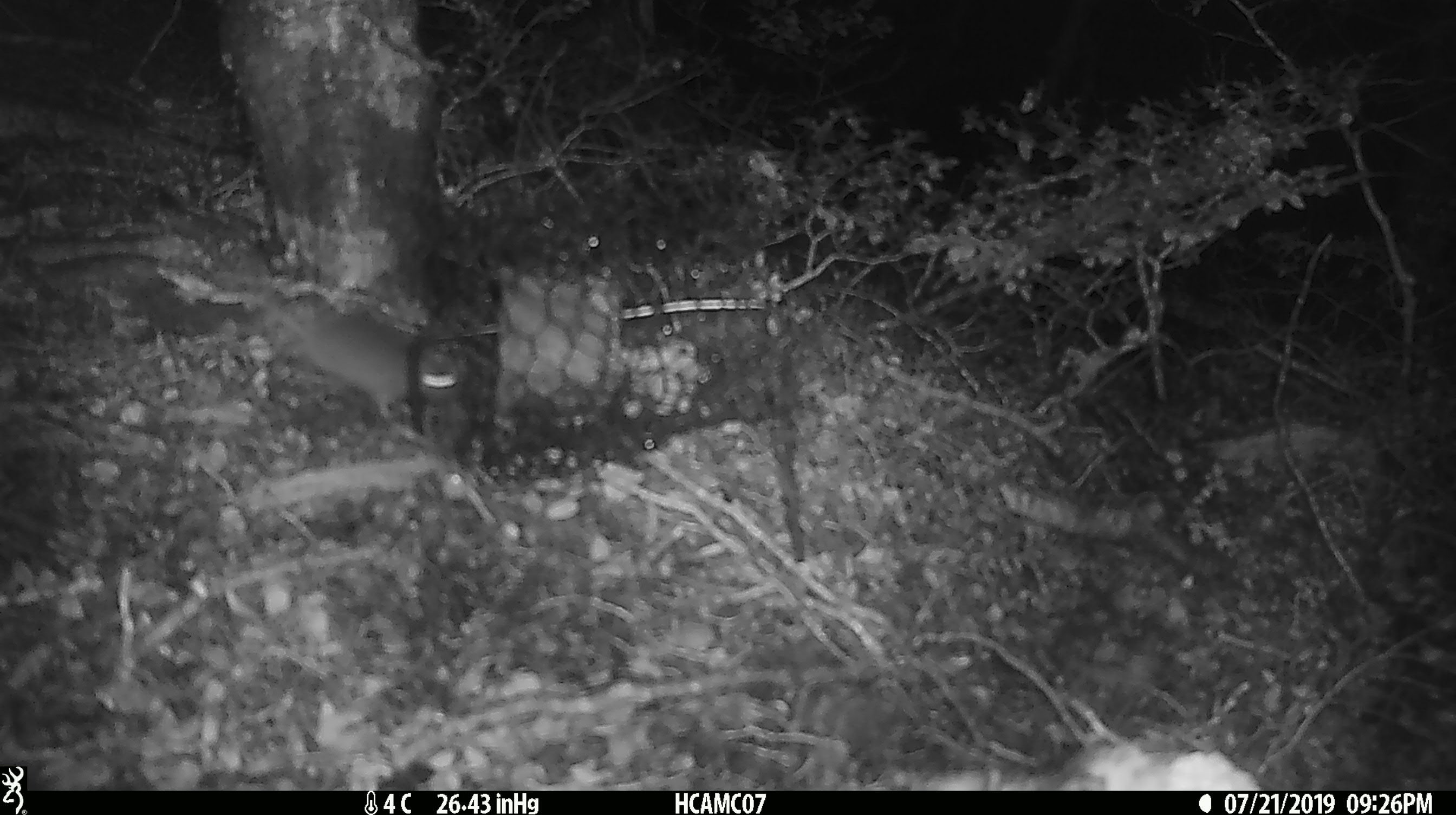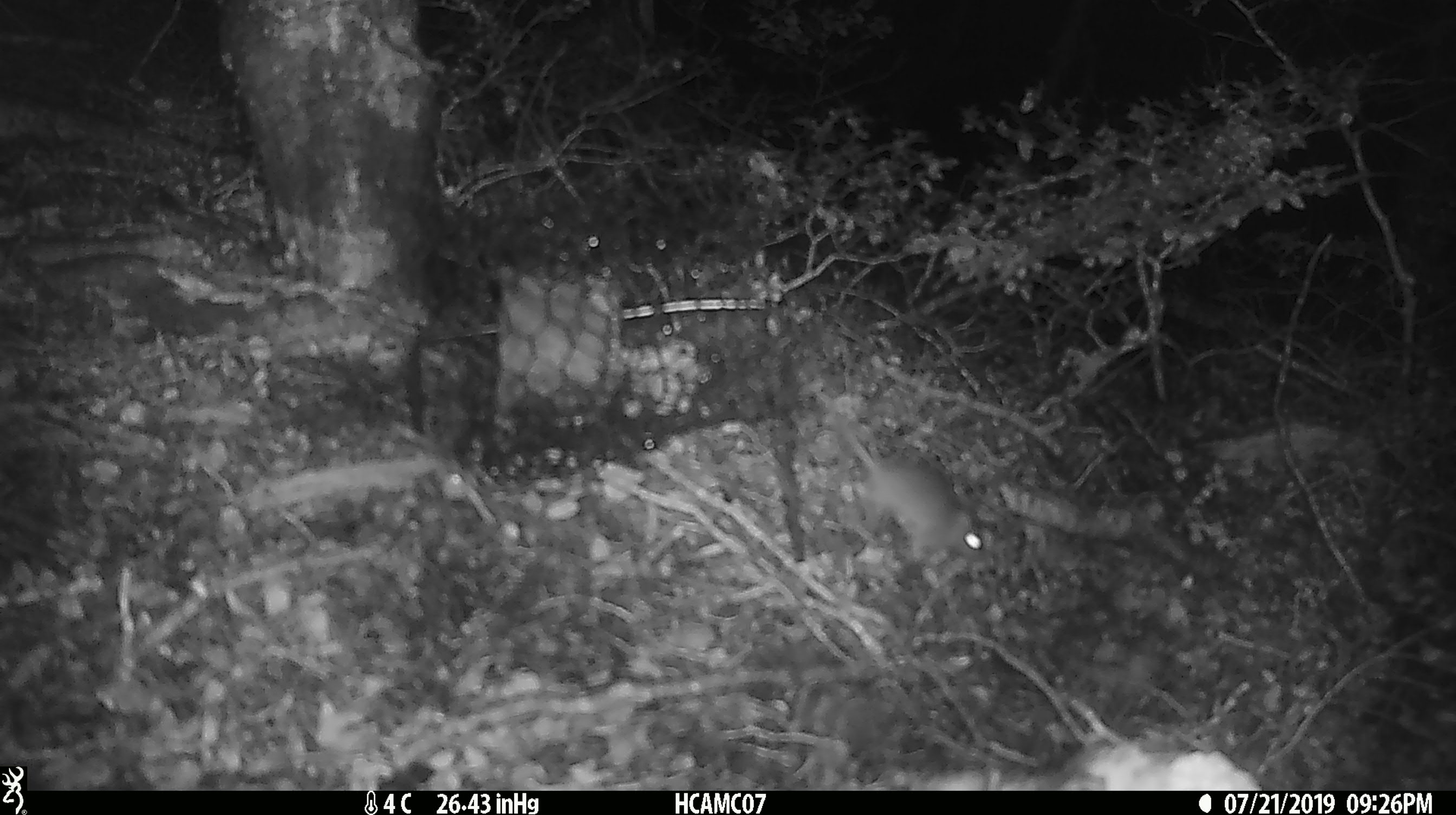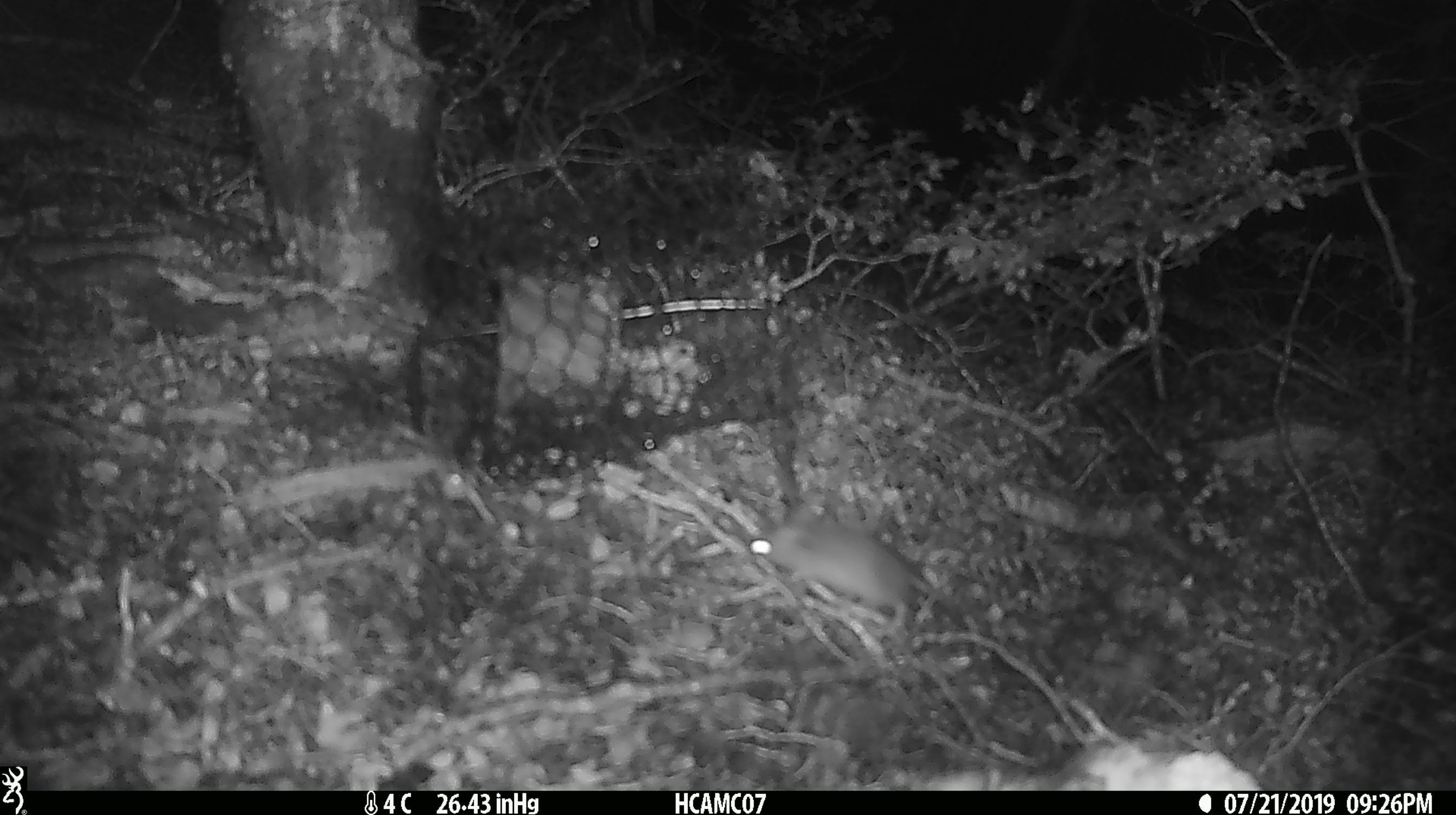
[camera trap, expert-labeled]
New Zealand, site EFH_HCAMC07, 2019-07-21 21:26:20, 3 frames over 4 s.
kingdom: Animalia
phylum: Chordata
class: Mammalia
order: Rodentia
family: Muridae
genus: Mus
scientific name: Mus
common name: mouse